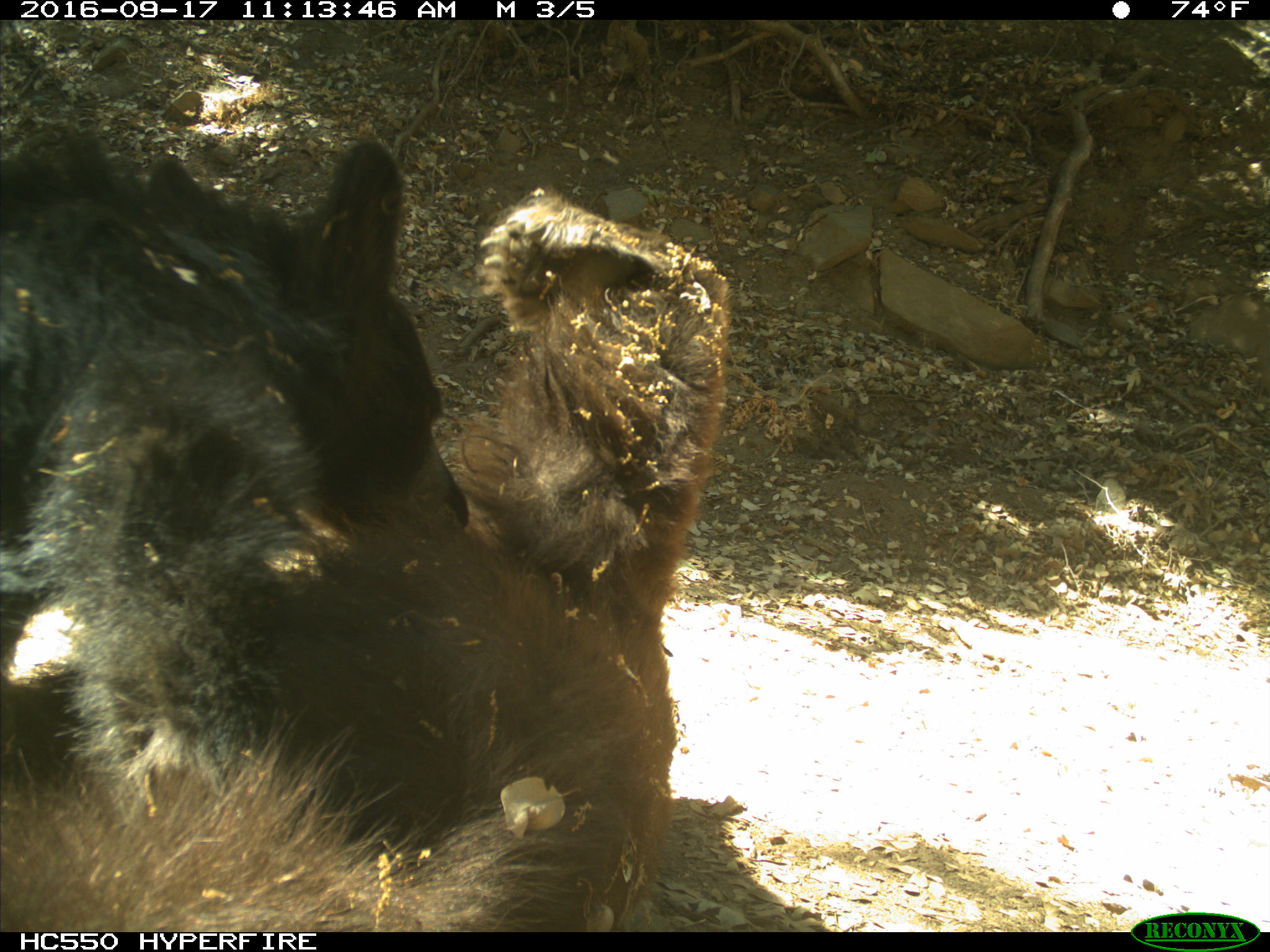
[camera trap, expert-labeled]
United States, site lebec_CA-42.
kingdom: Animalia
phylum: Chordata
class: Mammalia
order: Carnivora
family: Ursidae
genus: Ursus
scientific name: Ursus americanus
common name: american black bear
Ursus americanus (american black bear).